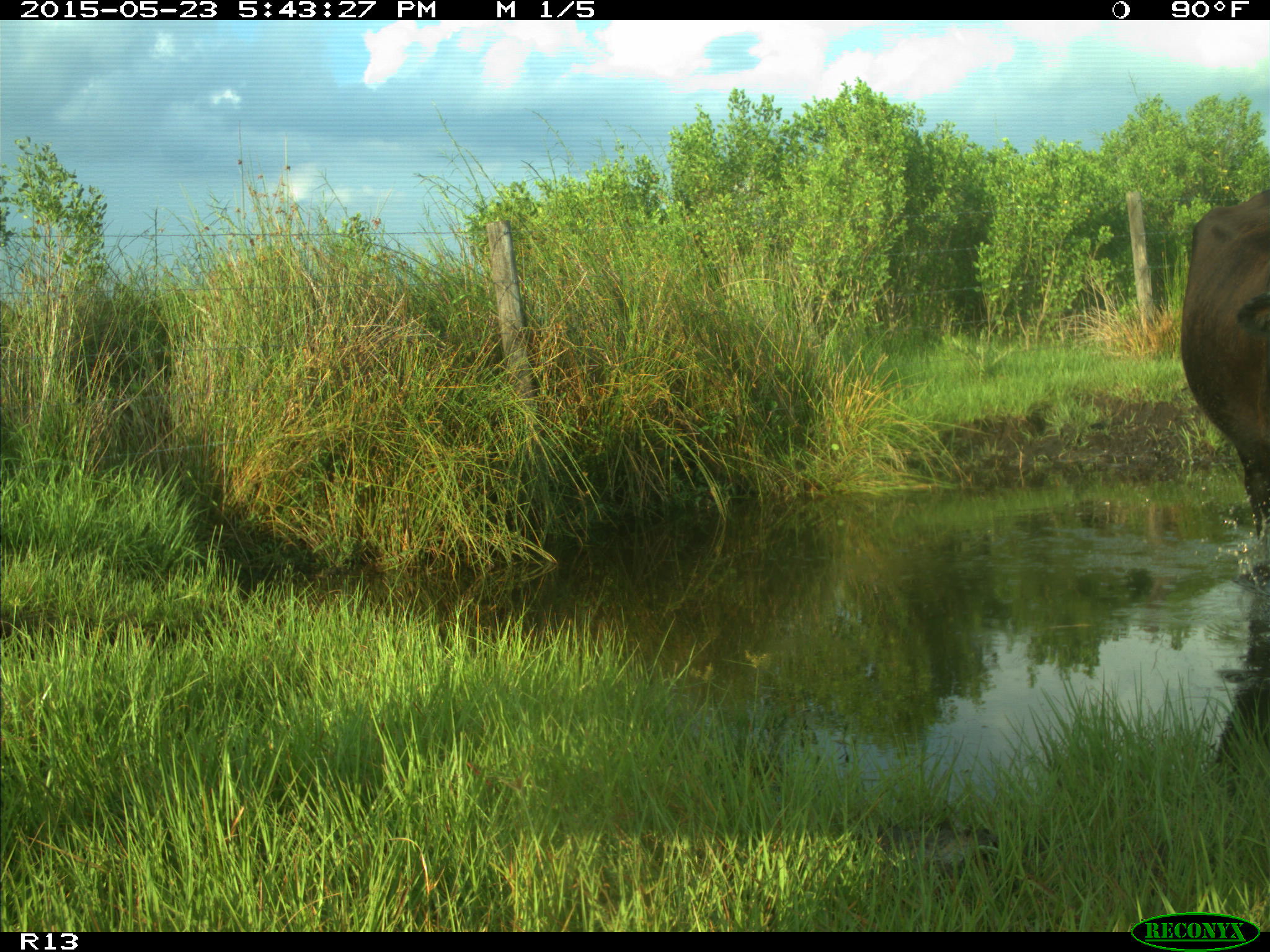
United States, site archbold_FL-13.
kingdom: Animalia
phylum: Chordata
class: Mammalia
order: Artiodactyla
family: Bovidae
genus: Bos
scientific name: Bos taurus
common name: domestic cow